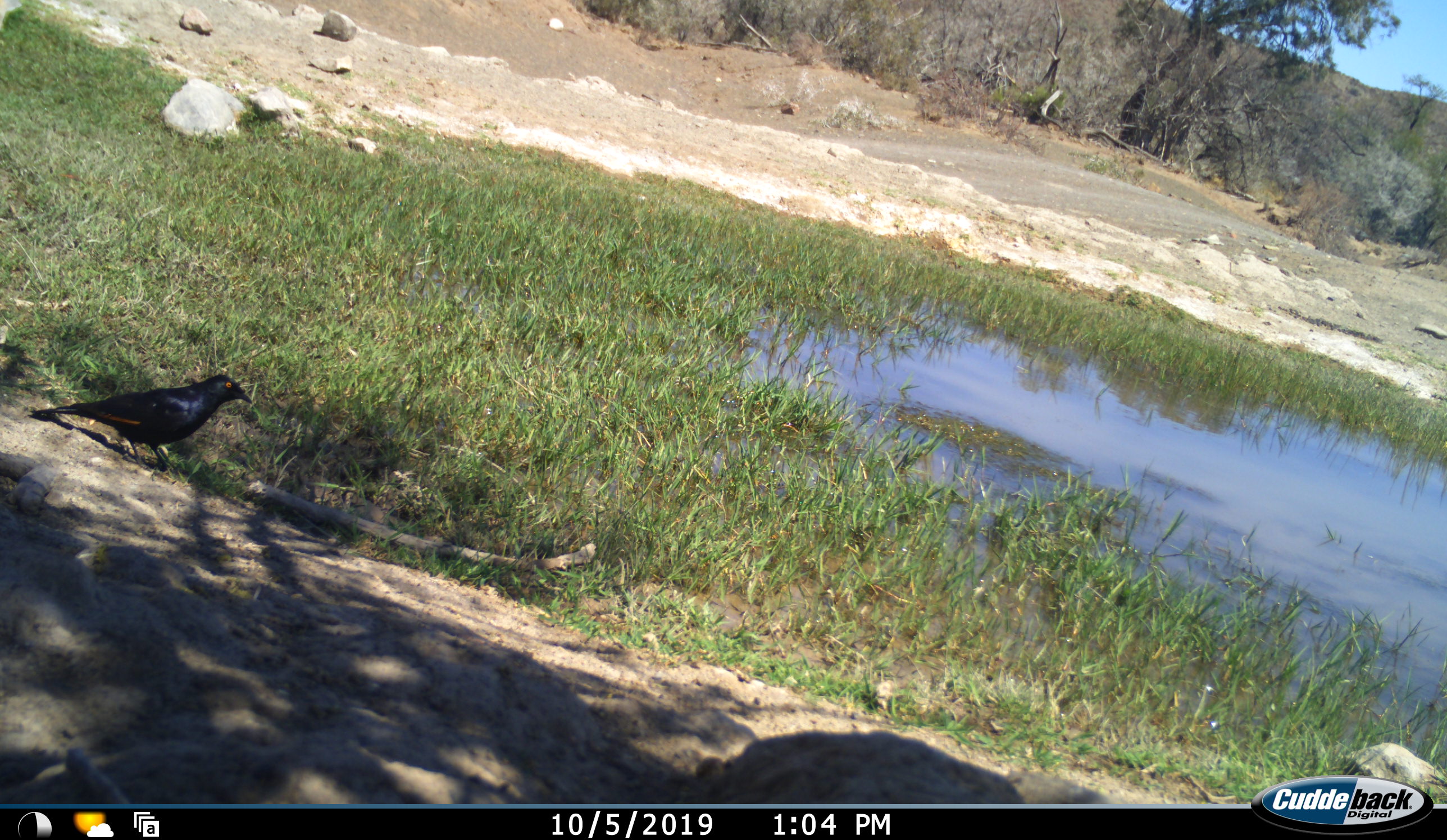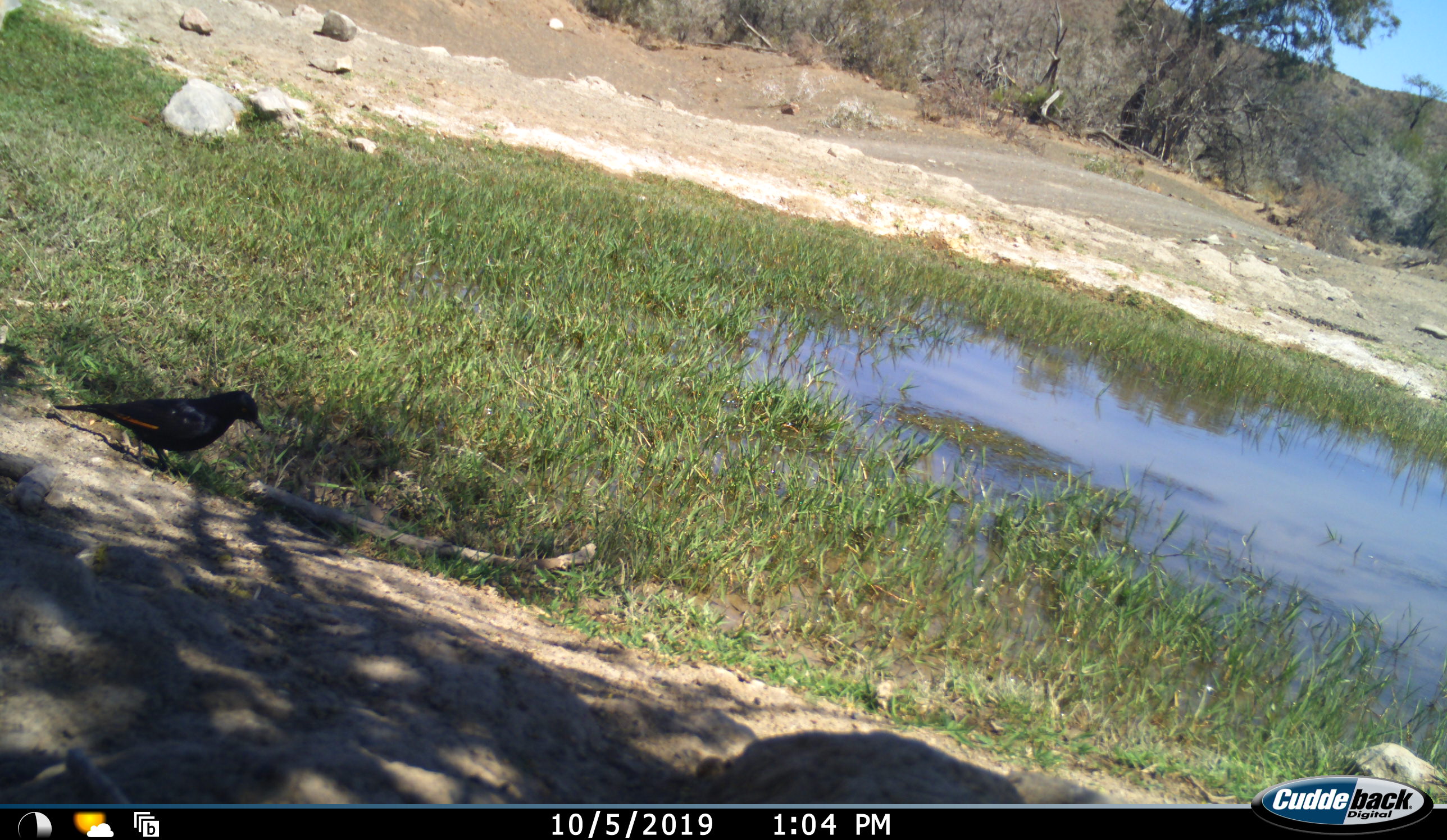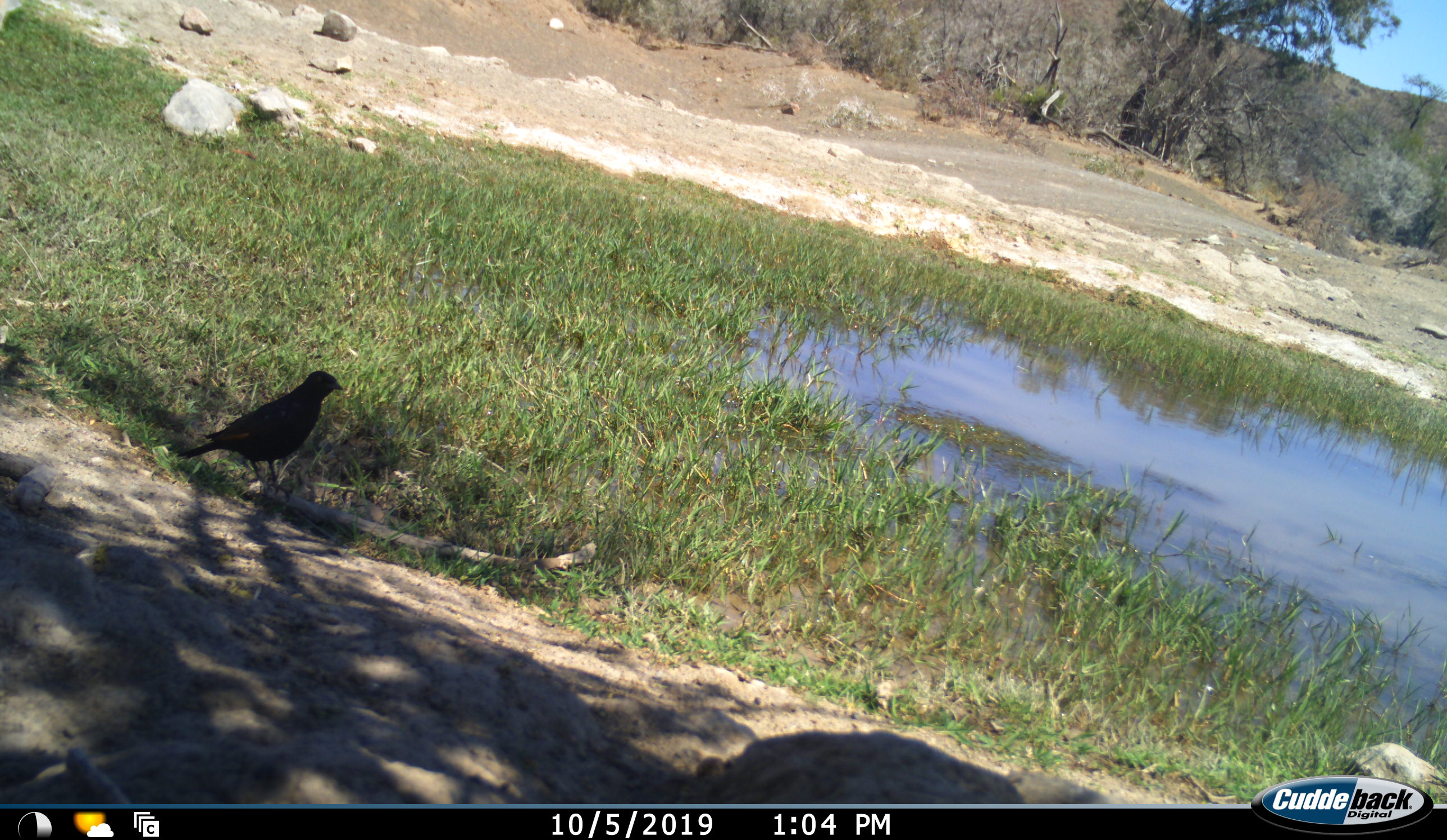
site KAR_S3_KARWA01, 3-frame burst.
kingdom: Animalia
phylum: Chordata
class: Aves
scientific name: Aves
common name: bird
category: birdother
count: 1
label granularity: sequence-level